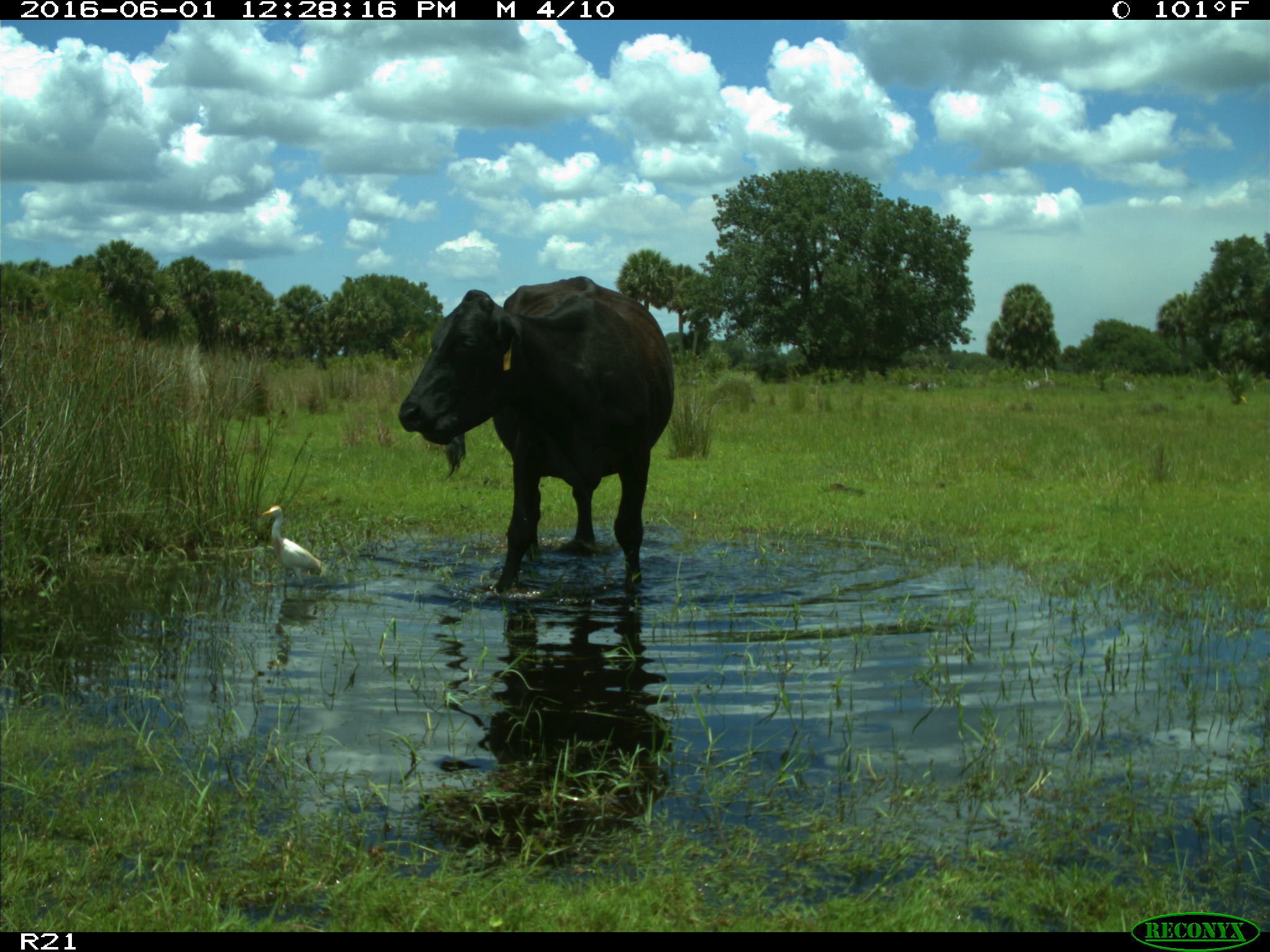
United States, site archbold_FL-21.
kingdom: Animalia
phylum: Chordata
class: Mammalia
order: Artiodactyla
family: Bovidae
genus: Bos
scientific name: Bos taurus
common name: domestic cow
Bos taurus (domestic cow).